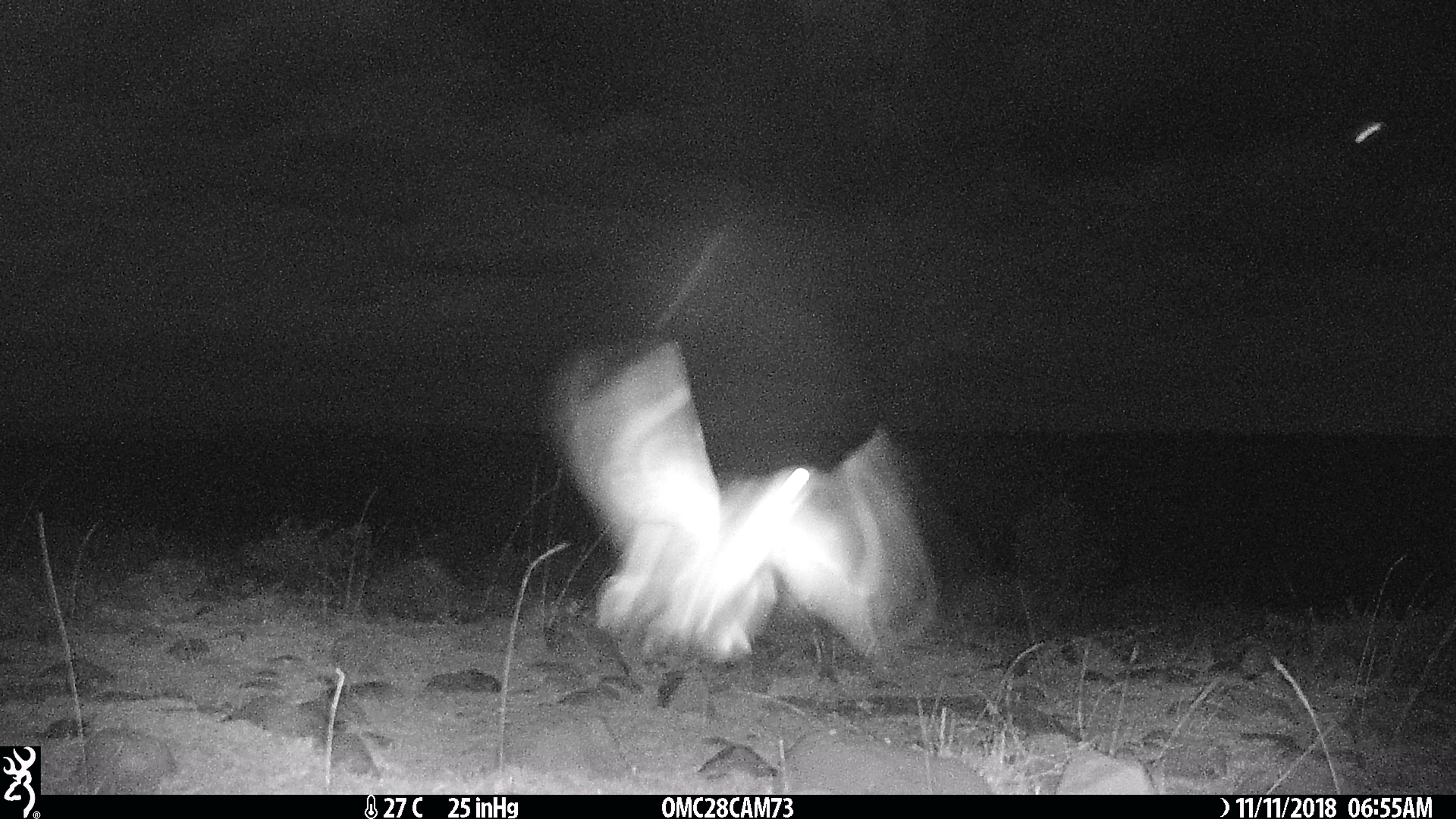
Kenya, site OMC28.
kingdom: Animalia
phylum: Chordata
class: Aves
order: Caprimulgiformes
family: Caprimulgidae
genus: Caprimulgus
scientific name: Caprimulgus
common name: nightjar